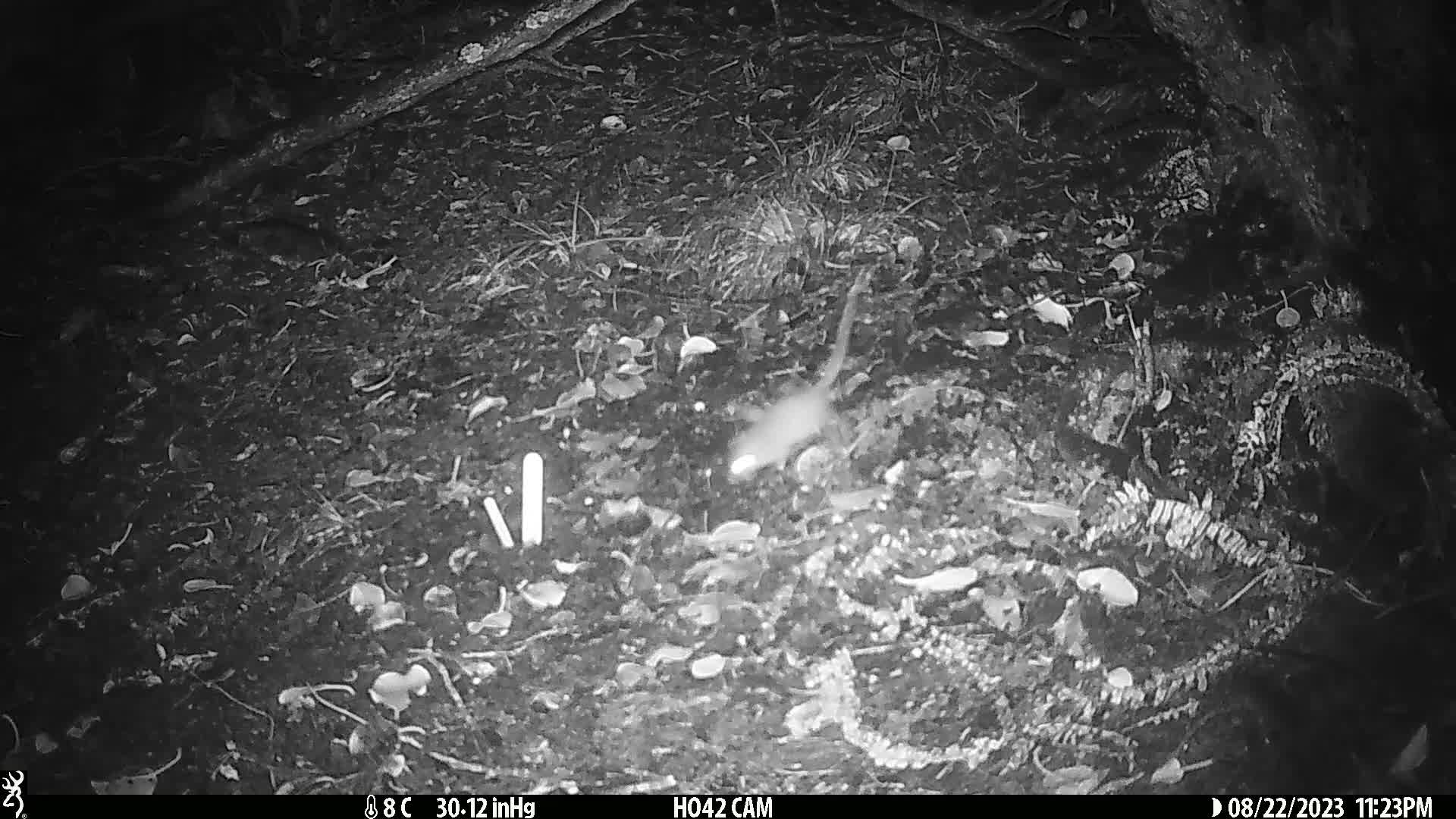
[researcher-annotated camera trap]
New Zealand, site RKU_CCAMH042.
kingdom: Animalia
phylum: Chordata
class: Mammalia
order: Rodentia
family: Muridae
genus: Rattus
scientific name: Rattus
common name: rat